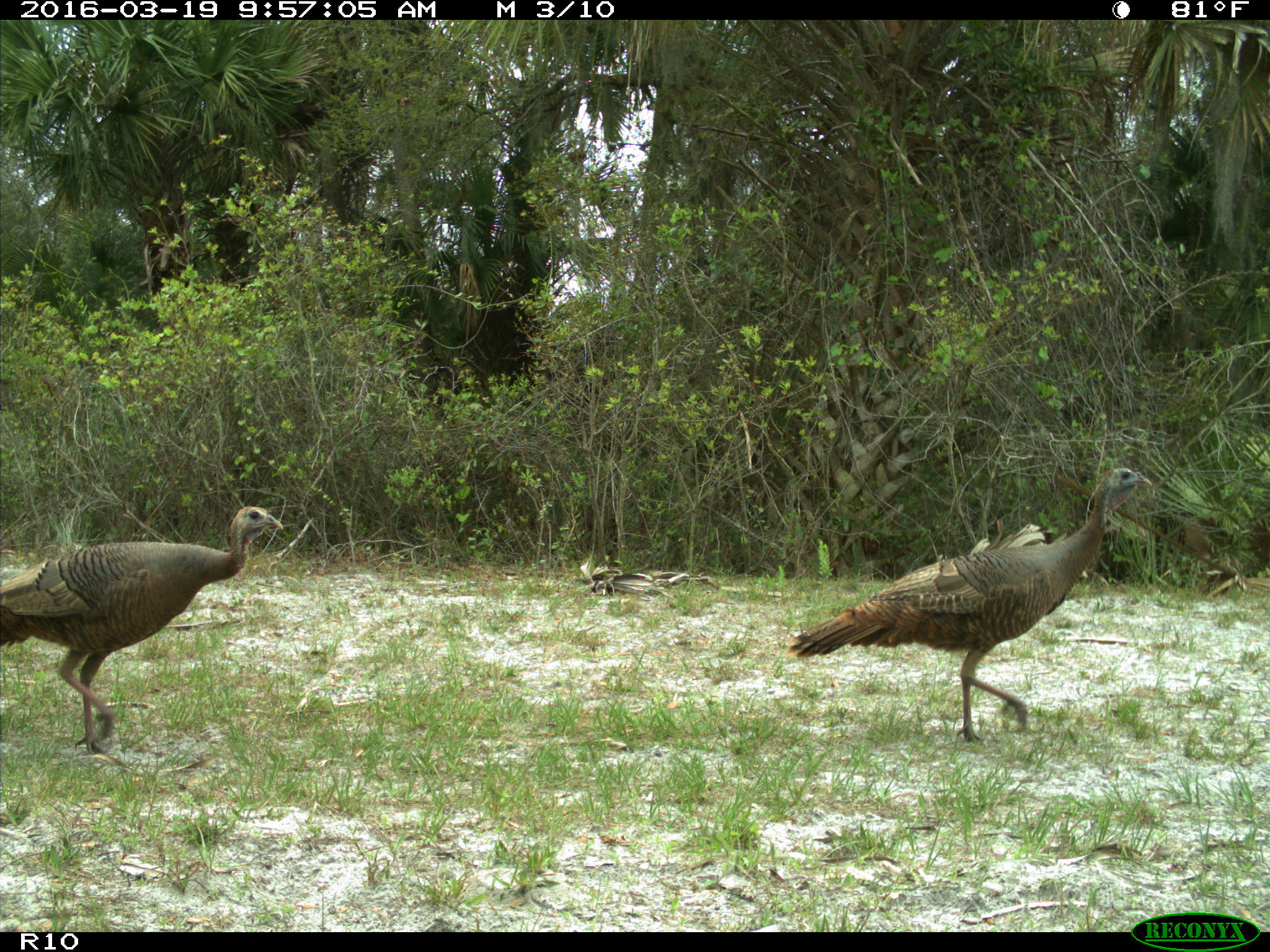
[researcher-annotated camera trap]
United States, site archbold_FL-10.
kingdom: Animalia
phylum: Chordata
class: Aves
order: Galliformes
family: Phasianidae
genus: Meleagris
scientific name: Meleagris gallopavo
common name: wild turkey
Meleagris gallopavo (wild turkey).